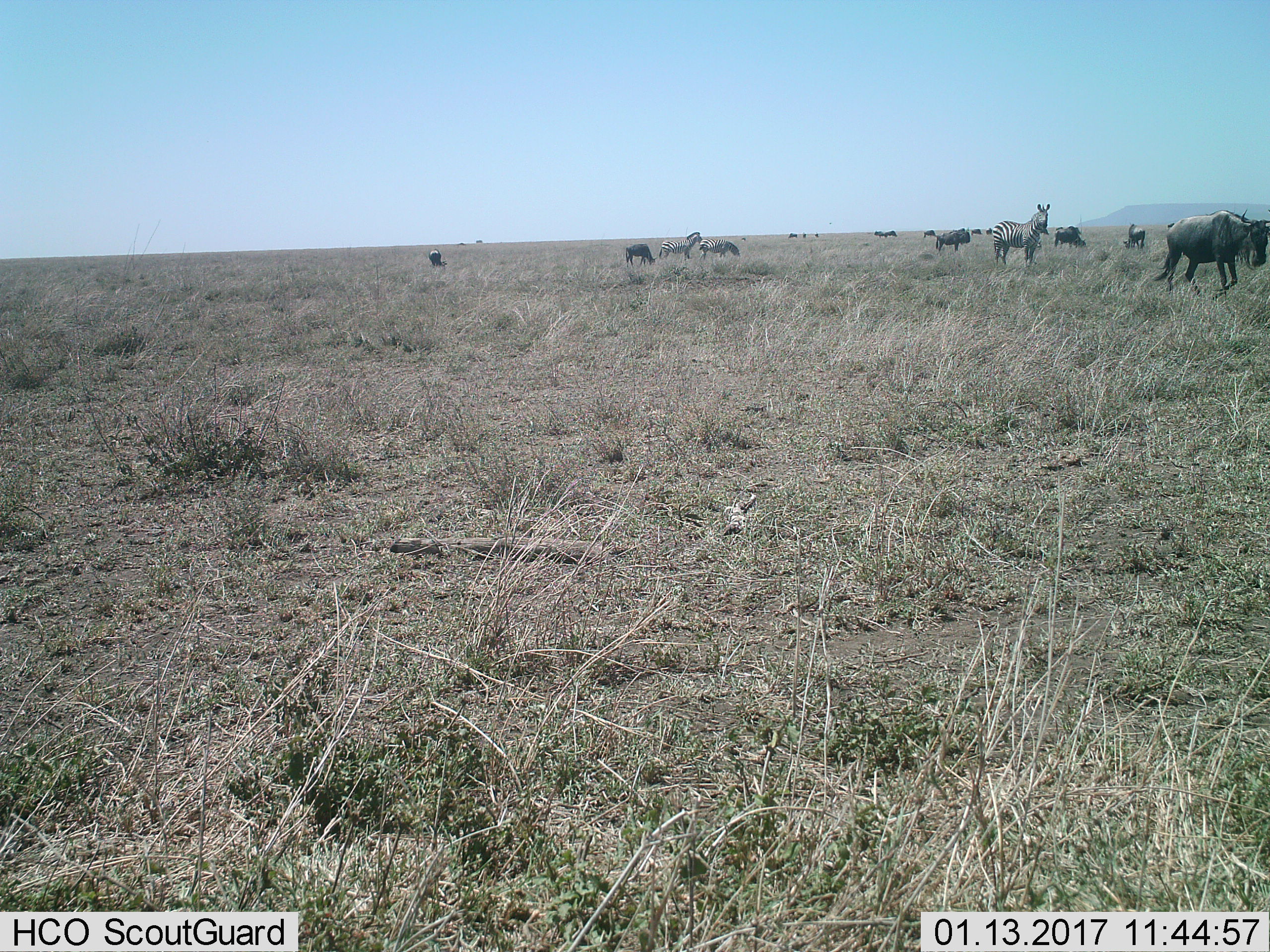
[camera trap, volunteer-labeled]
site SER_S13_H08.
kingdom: Animalia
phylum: Chordata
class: Mammalia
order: Artiodactyla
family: Bovidae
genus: Connochaetes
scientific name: Connochaetes taurinus taurinus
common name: blue wildebeest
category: wildebeestblue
Wildebeestblue (blue wildebeest) (Connochaetes taurinus taurinus), count 11-50. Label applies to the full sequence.